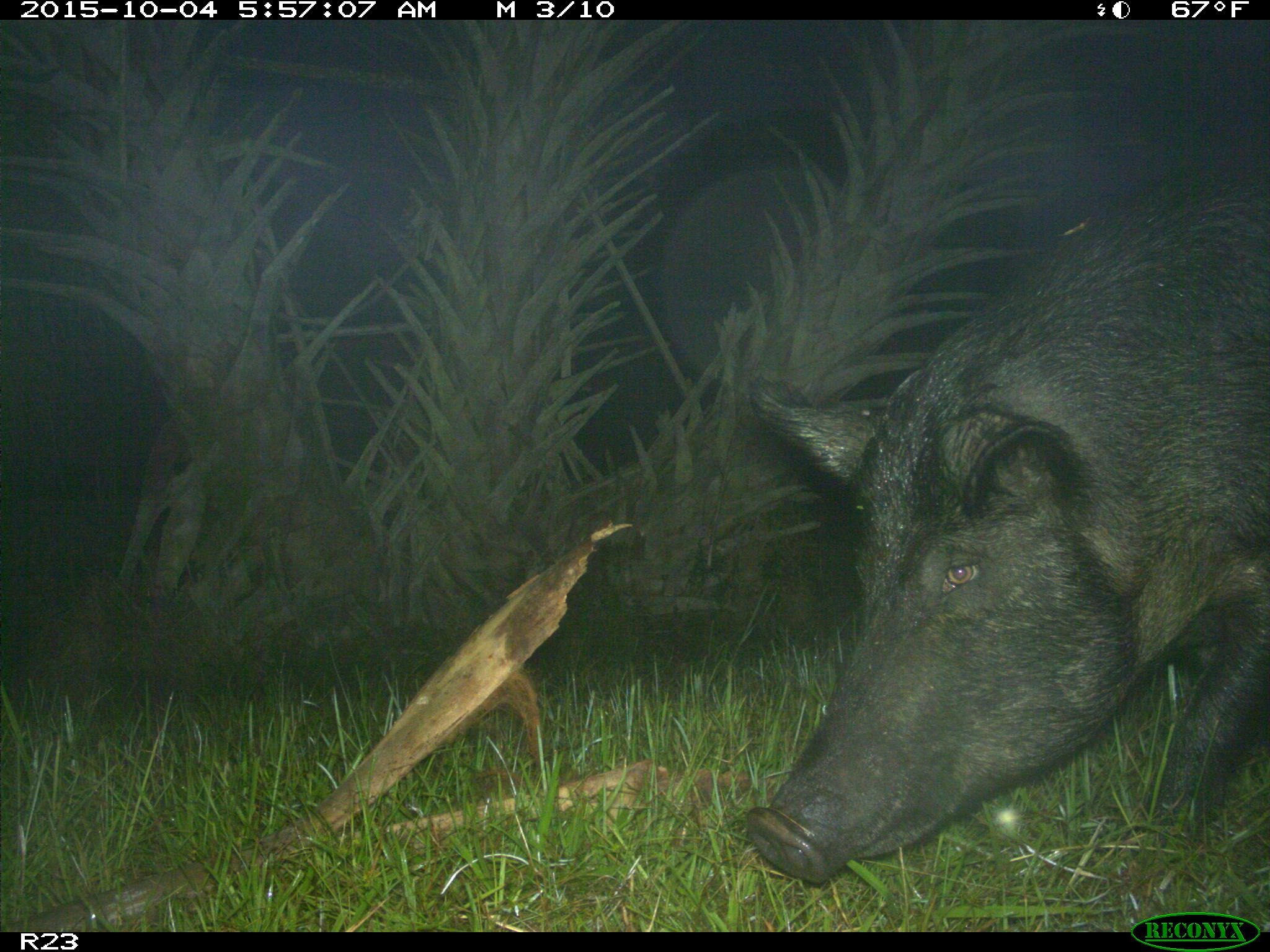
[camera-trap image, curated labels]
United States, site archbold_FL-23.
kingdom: Animalia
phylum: Chordata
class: Mammalia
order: Artiodactyla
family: Suidae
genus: Sus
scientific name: Sus scrofa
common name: wild boar